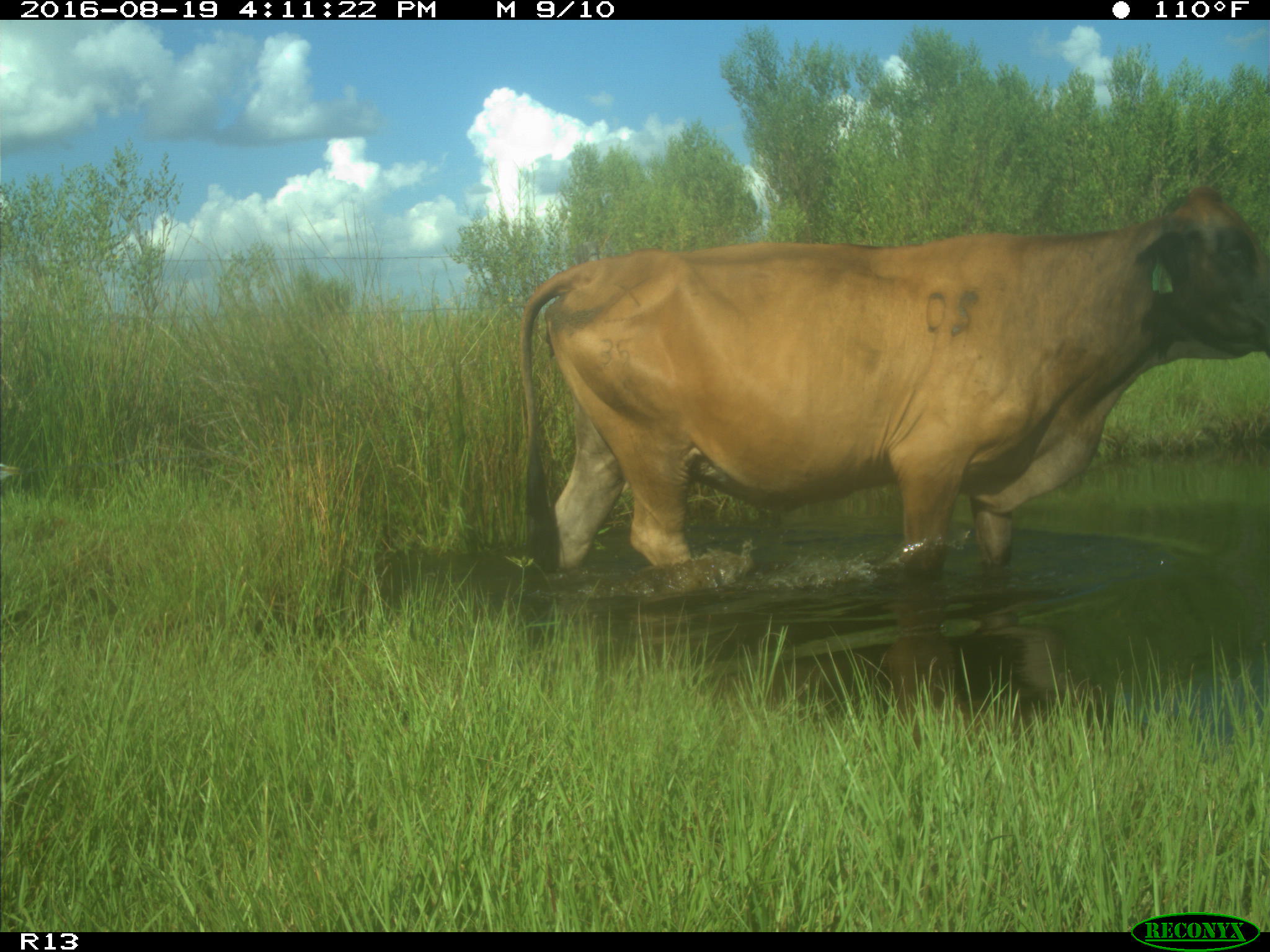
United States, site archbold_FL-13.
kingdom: Animalia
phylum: Chordata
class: Mammalia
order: Artiodactyla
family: Bovidae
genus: Bos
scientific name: Bos taurus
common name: domestic cow